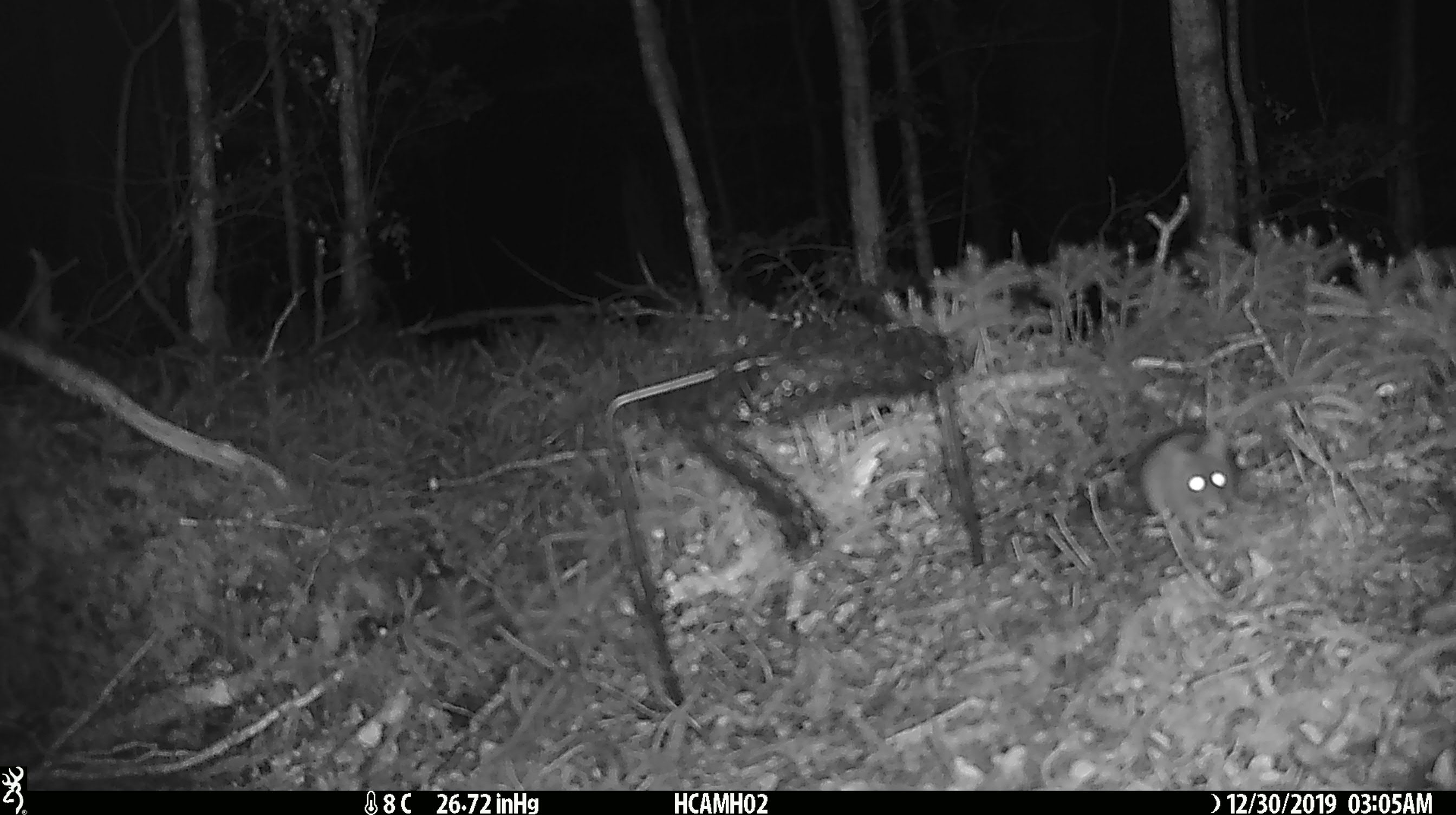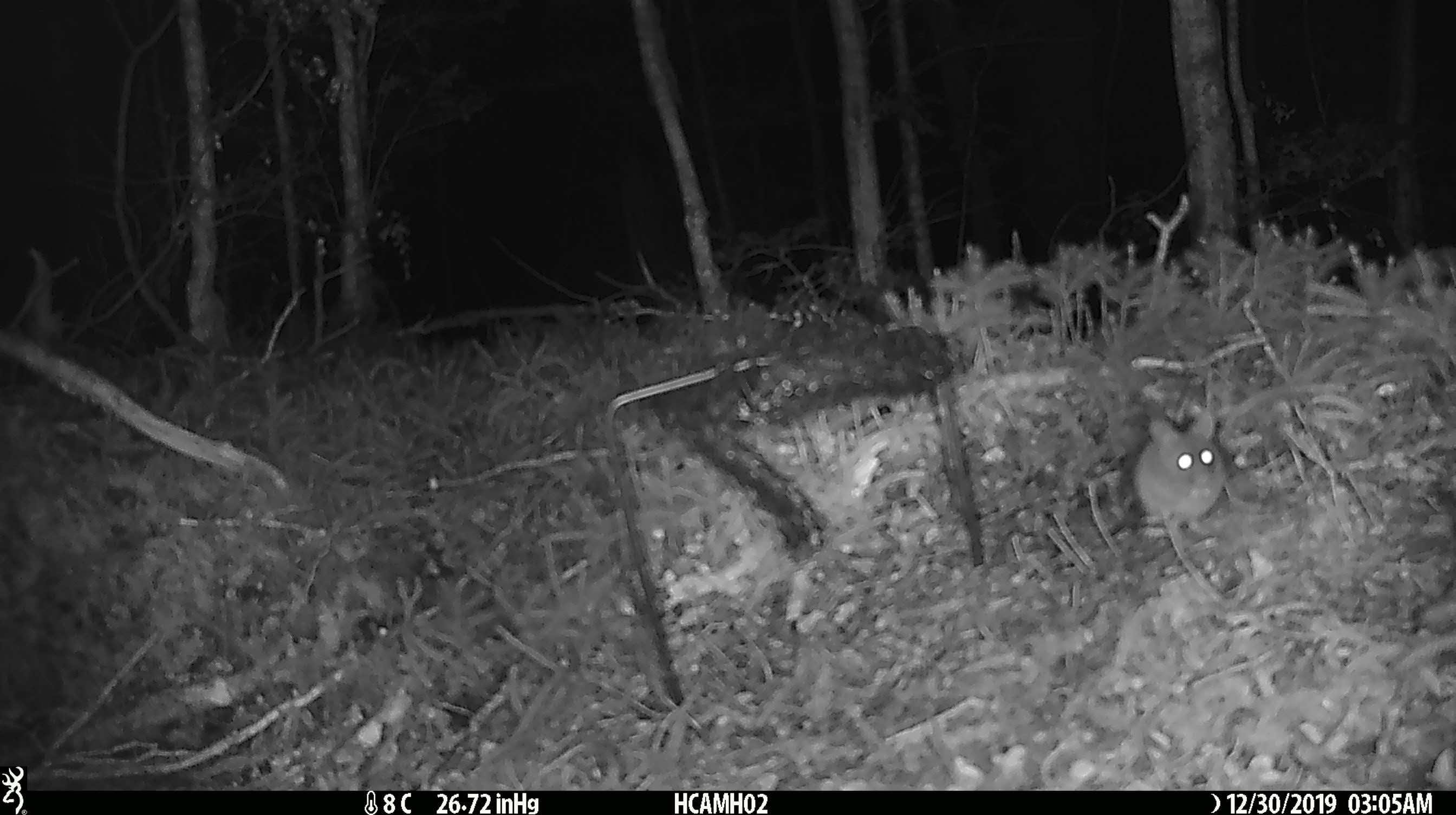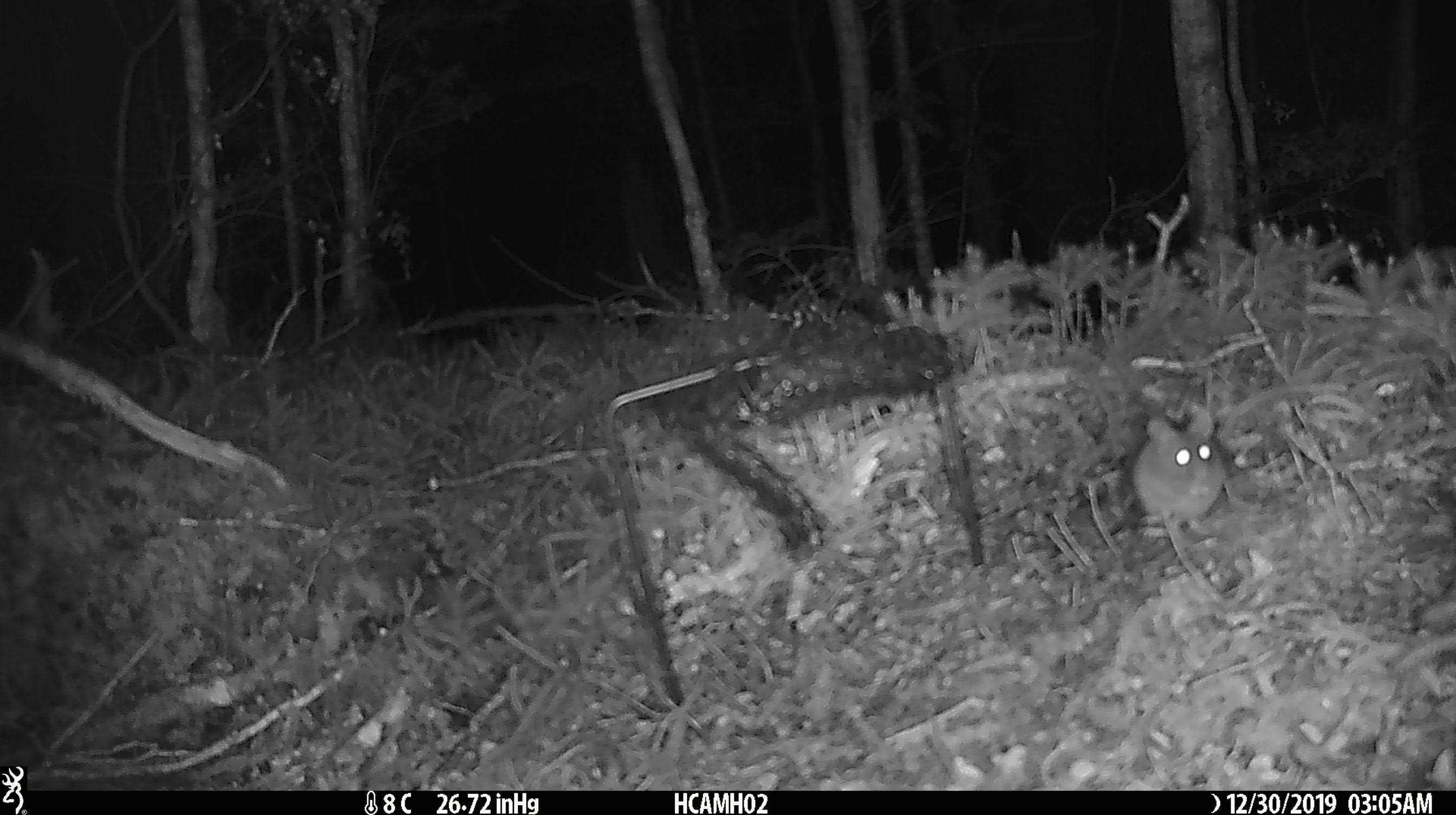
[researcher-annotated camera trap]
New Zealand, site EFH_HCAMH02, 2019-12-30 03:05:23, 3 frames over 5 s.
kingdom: Animalia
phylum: Chordata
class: Mammalia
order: Rodentia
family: Muridae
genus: Mus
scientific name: Mus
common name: mouse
Mouse (Mus).